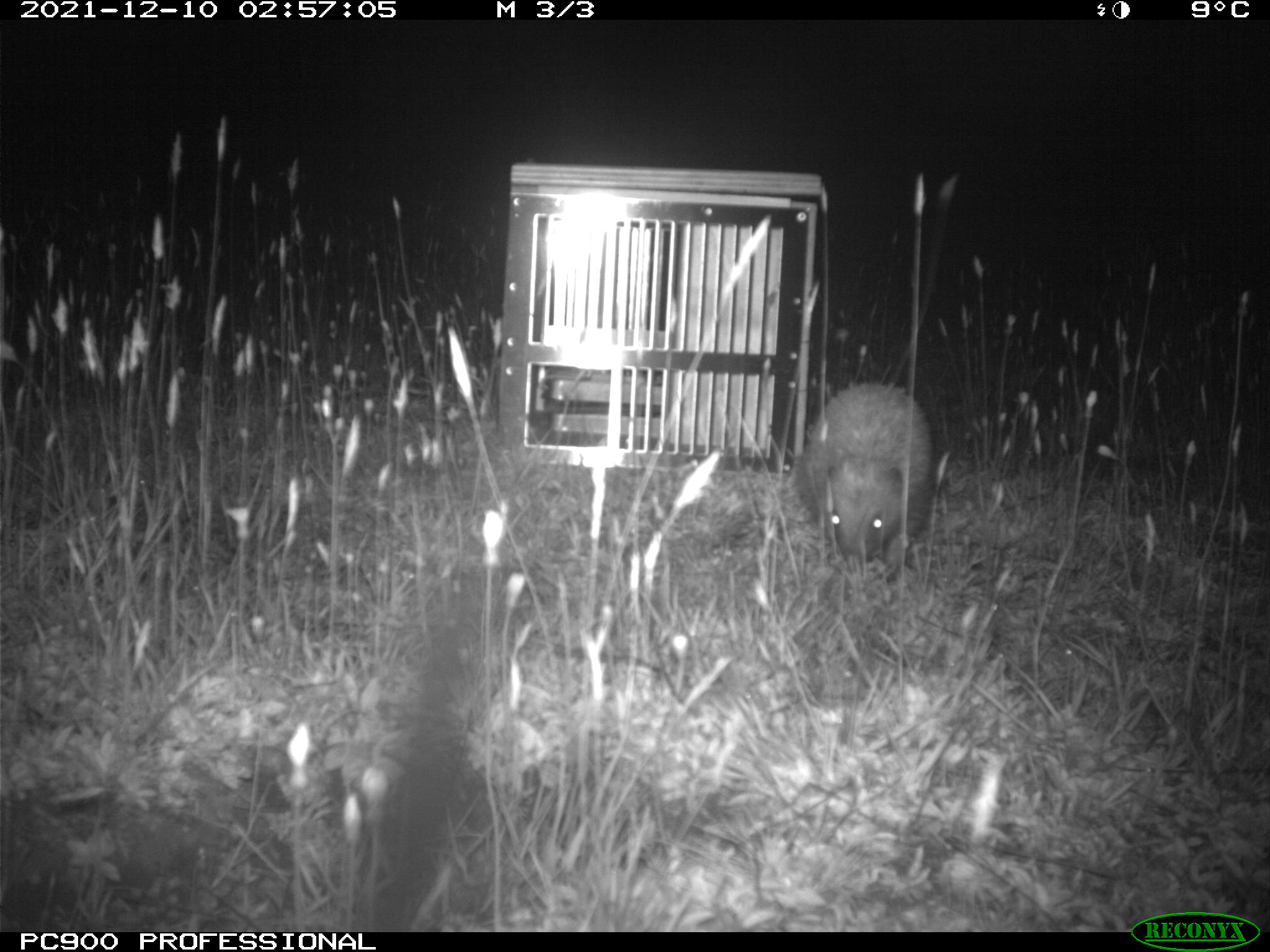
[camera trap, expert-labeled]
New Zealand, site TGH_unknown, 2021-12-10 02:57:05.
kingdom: Animalia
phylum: Chordata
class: Mammalia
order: Eulipotyphla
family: Erinaceidae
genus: Erinaceus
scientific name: Erinaceus europaeus europaeus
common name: european hedgehog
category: hedgehog